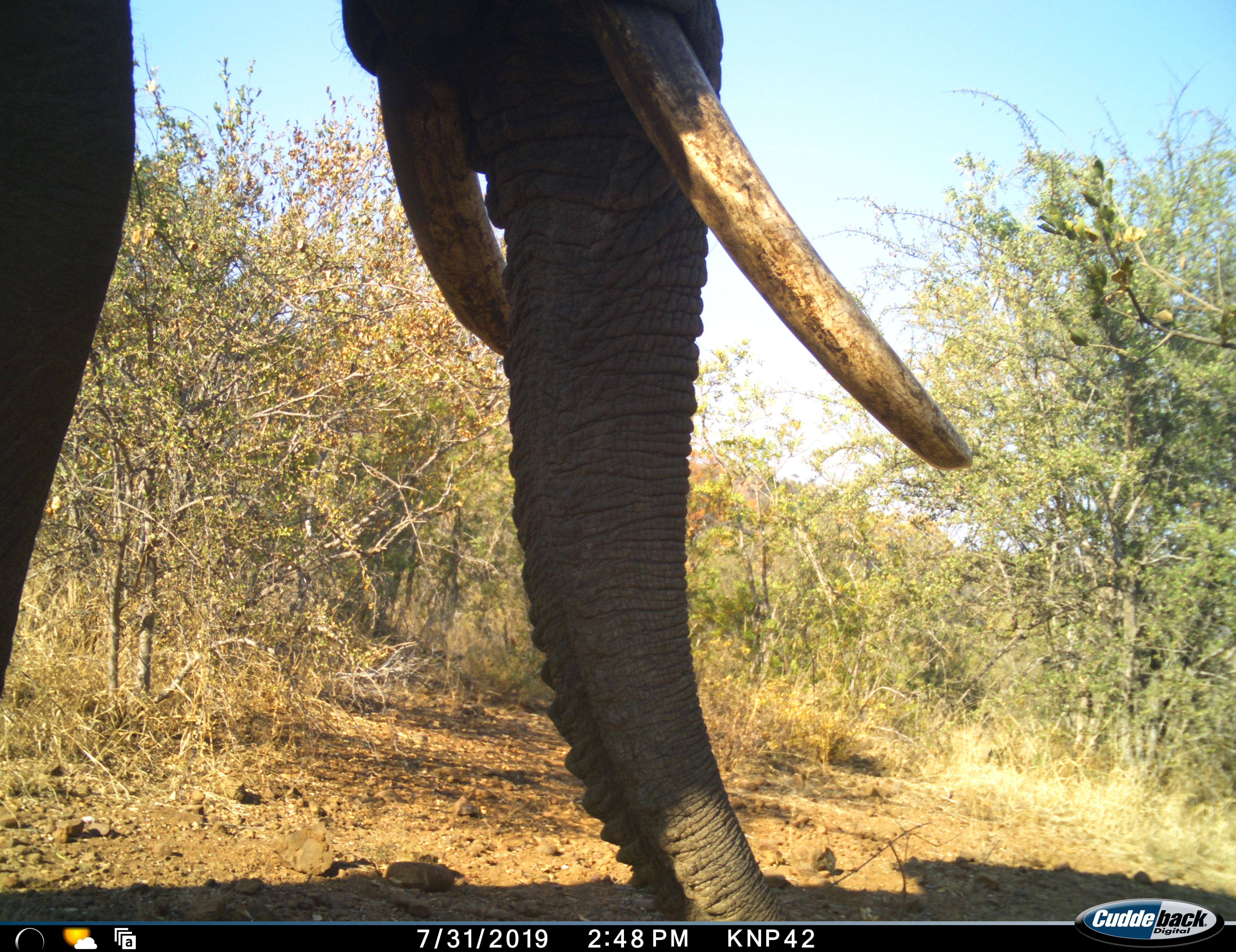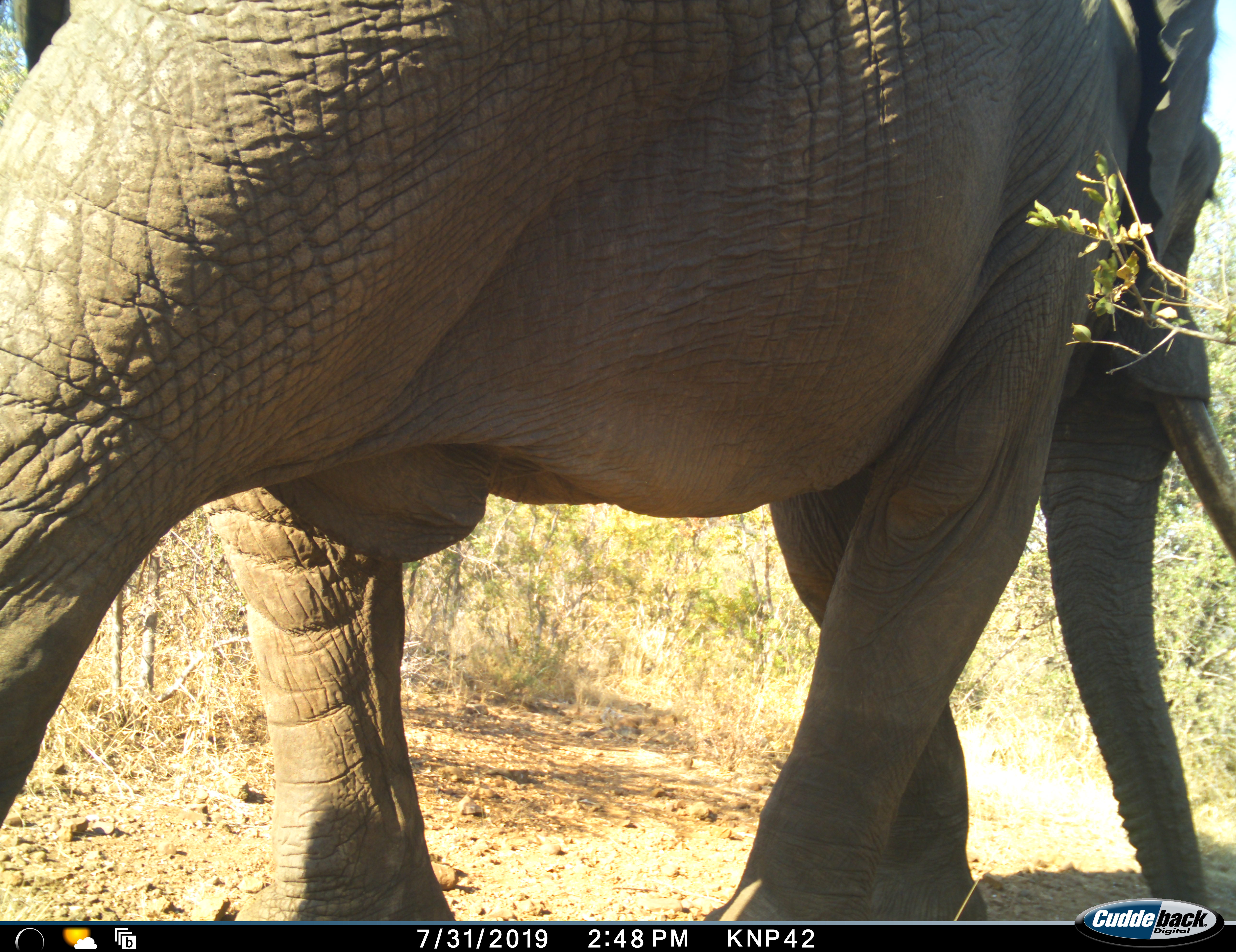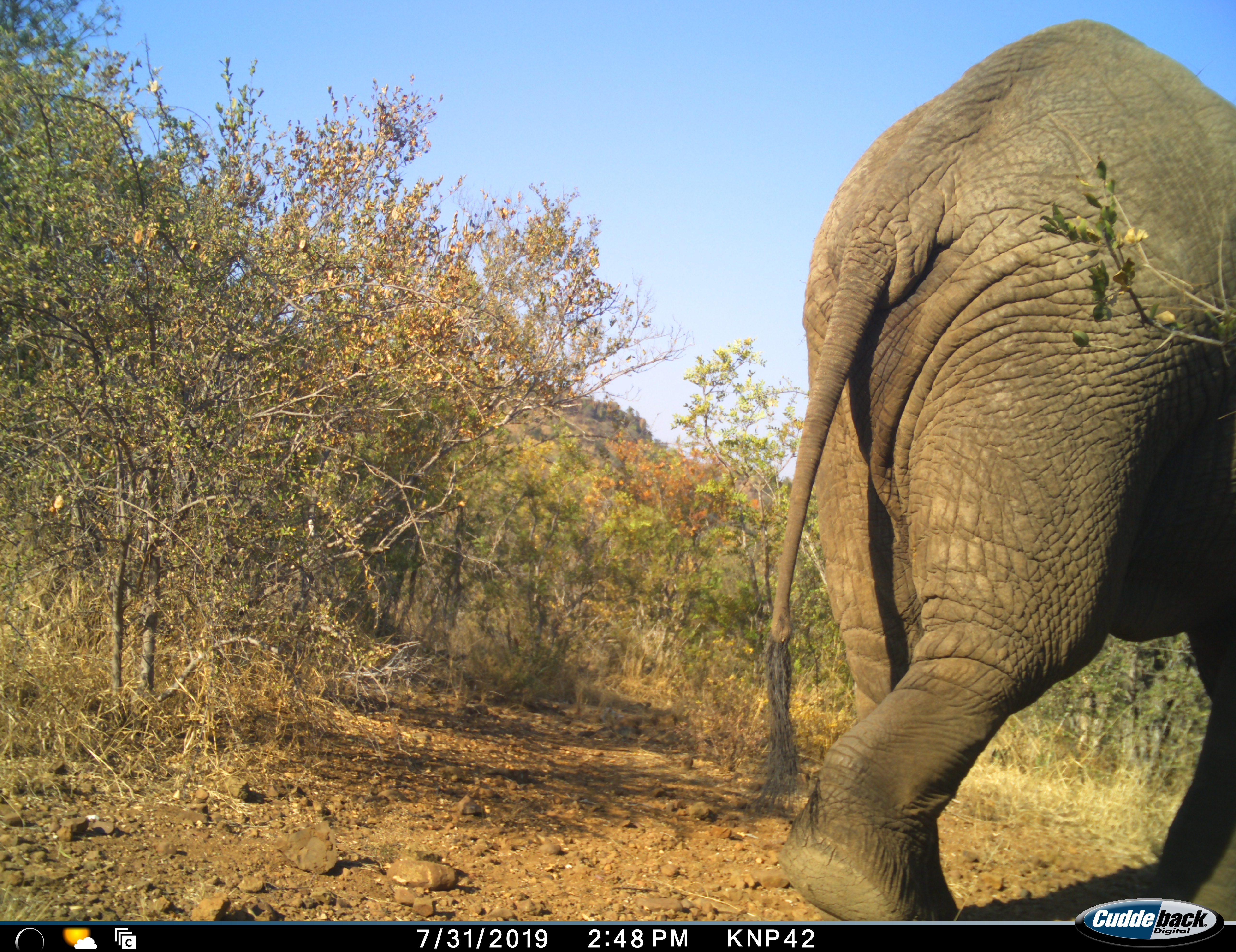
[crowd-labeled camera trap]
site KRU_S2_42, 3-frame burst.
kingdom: Animalia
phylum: Chordata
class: Mammalia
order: Proboscidea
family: Elephantidae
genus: Loxodonta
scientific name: Loxodonta africana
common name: african bush elephant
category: elephant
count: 1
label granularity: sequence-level